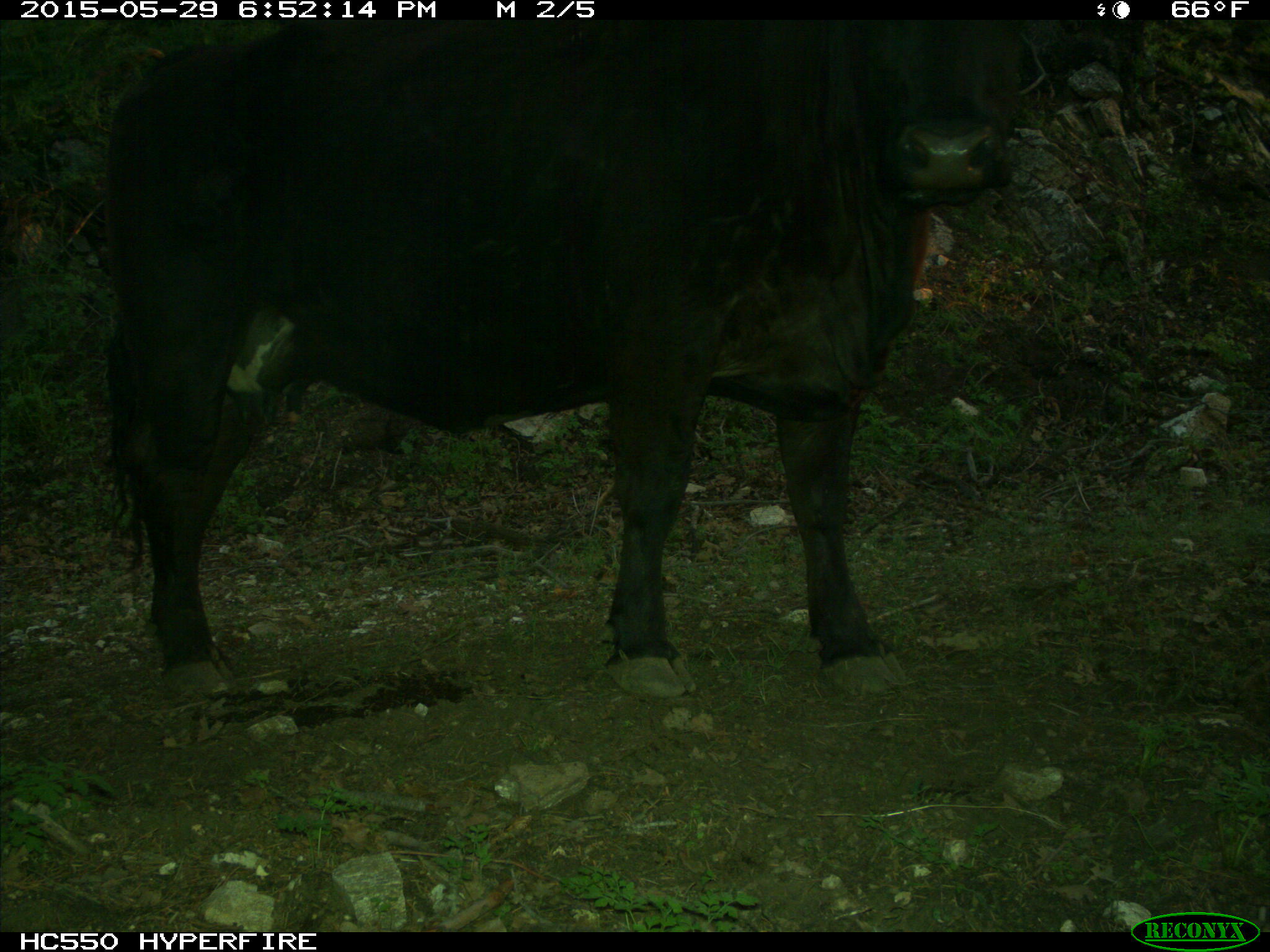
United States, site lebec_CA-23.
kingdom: Animalia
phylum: Chordata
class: Mammalia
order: Artiodactyla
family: Bovidae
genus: Bos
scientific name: Bos taurus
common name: domestic cow